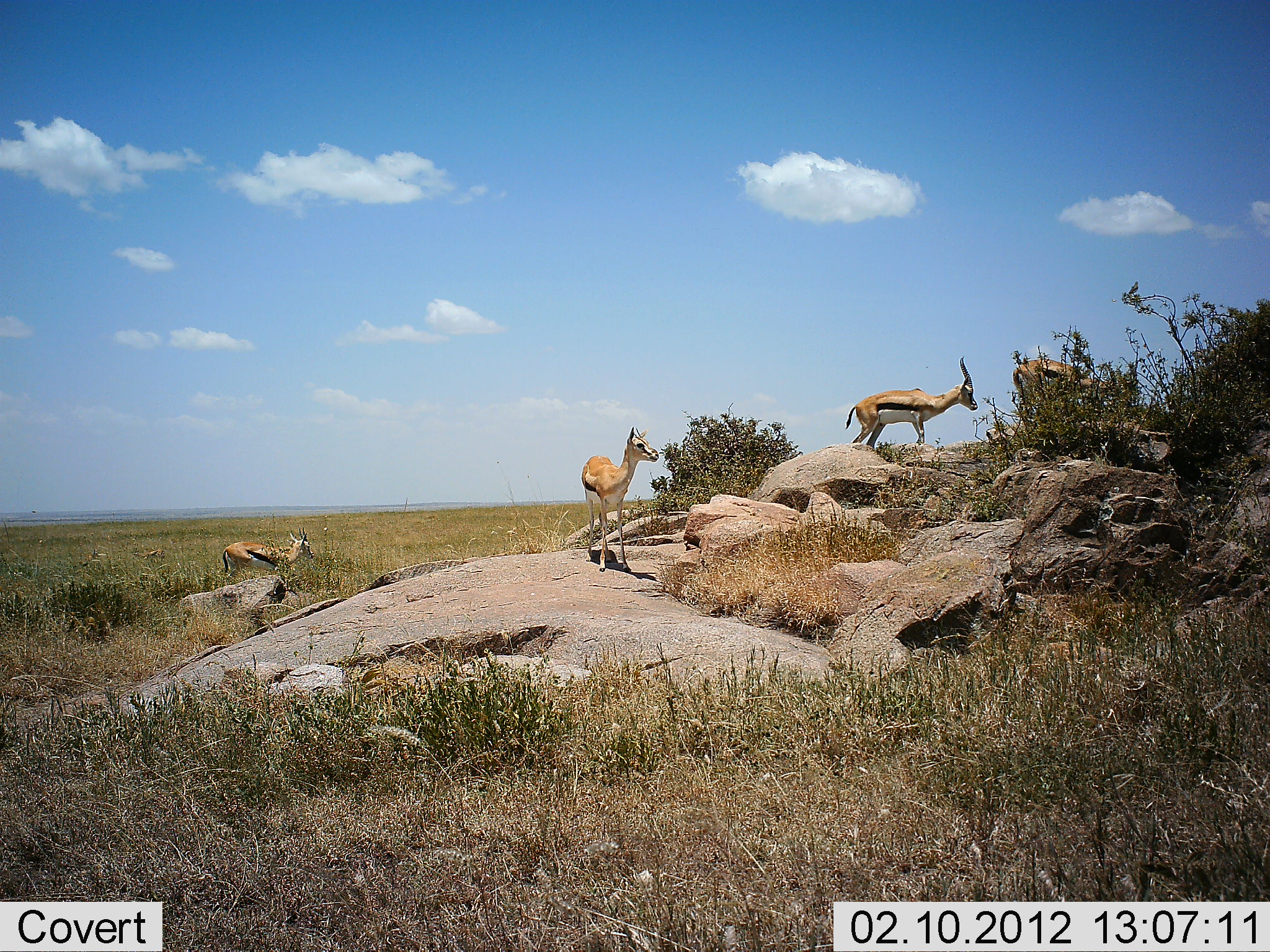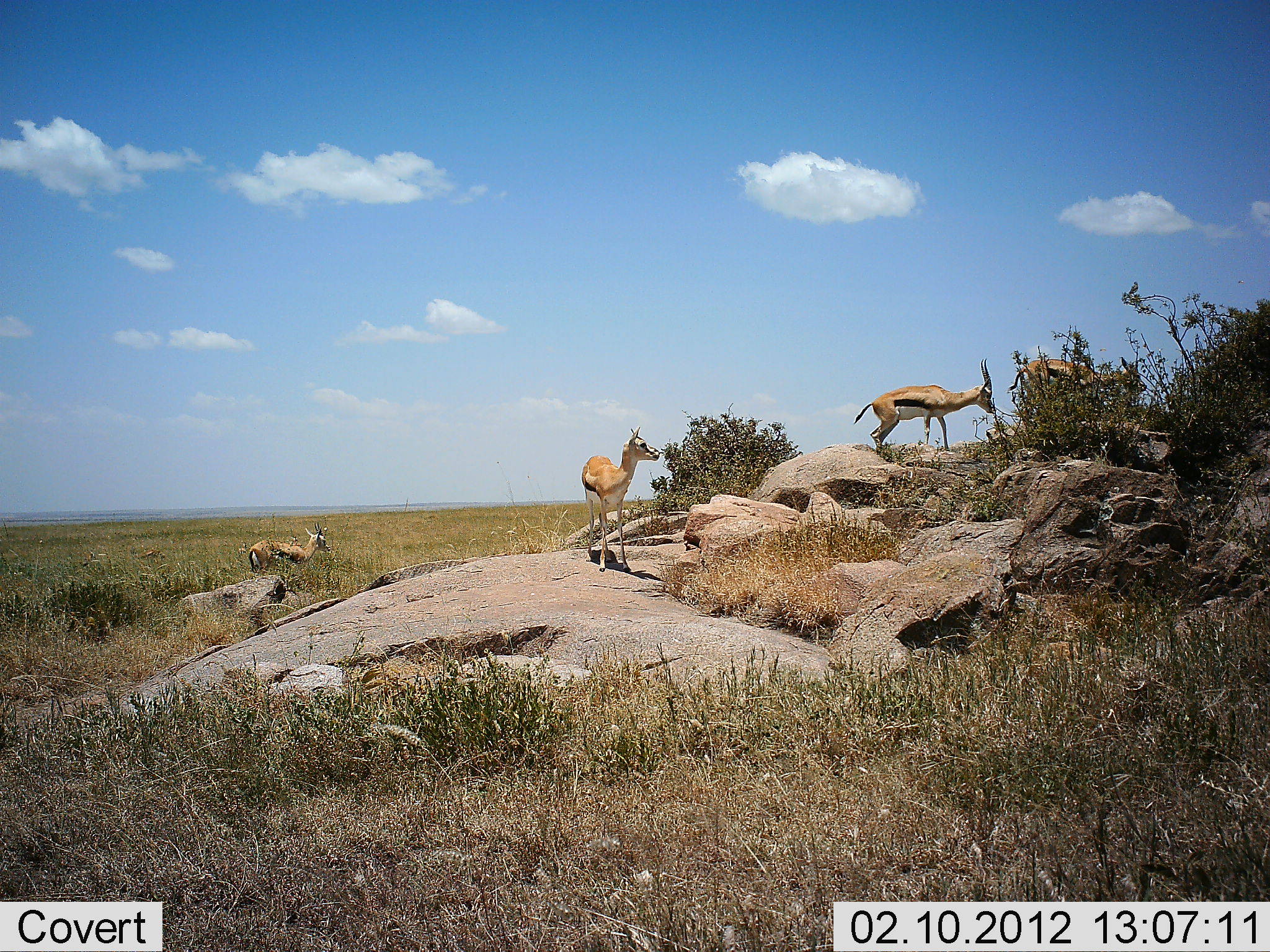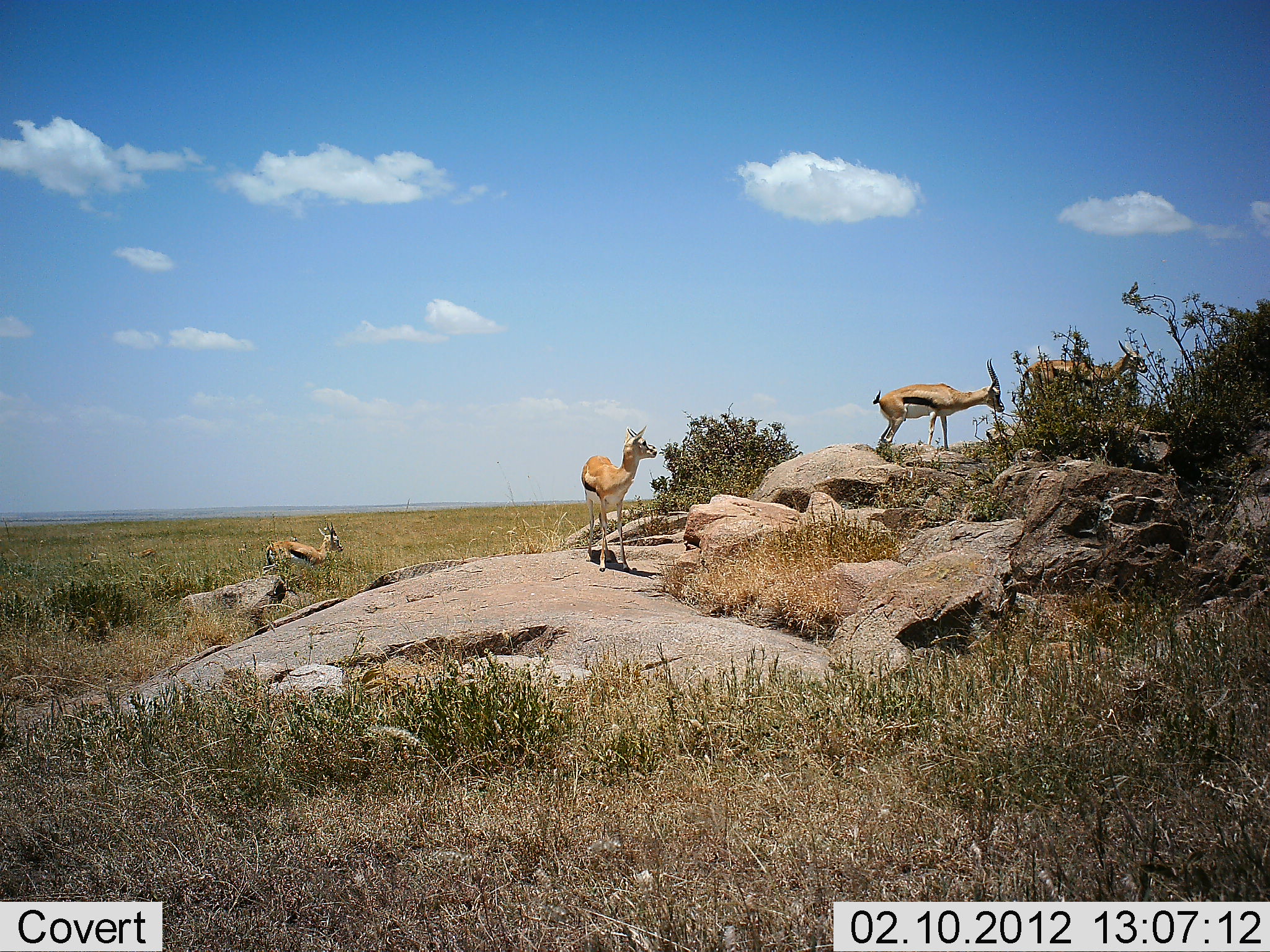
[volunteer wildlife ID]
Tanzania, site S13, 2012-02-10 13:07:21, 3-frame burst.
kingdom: Animalia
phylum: Chordata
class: Mammalia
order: Artiodactyla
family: Bovidae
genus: Eudorcas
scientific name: Eudorcas thomsonii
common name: thomson's gazelle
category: gazellethomsons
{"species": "gazellethomsons (thomson's gazelle) (Eudorcas thomsonii)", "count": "4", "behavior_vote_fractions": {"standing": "81%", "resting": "0%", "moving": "81%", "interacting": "0%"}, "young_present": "0%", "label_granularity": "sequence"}